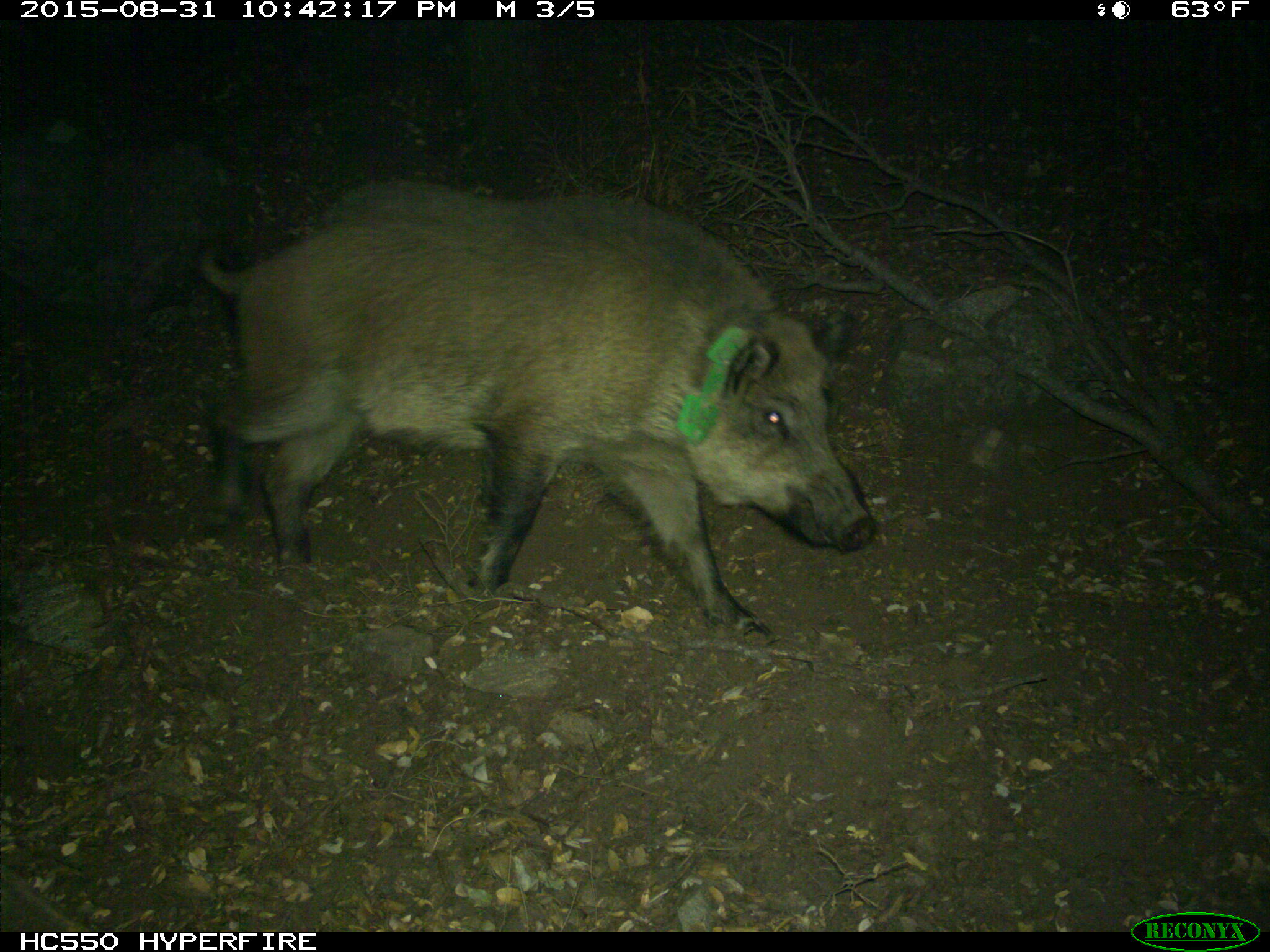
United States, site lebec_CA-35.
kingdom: Animalia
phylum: Chordata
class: Mammalia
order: Artiodactyla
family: Suidae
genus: Sus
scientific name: Sus scrofa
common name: wild boar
Sus scrofa (wild boar).